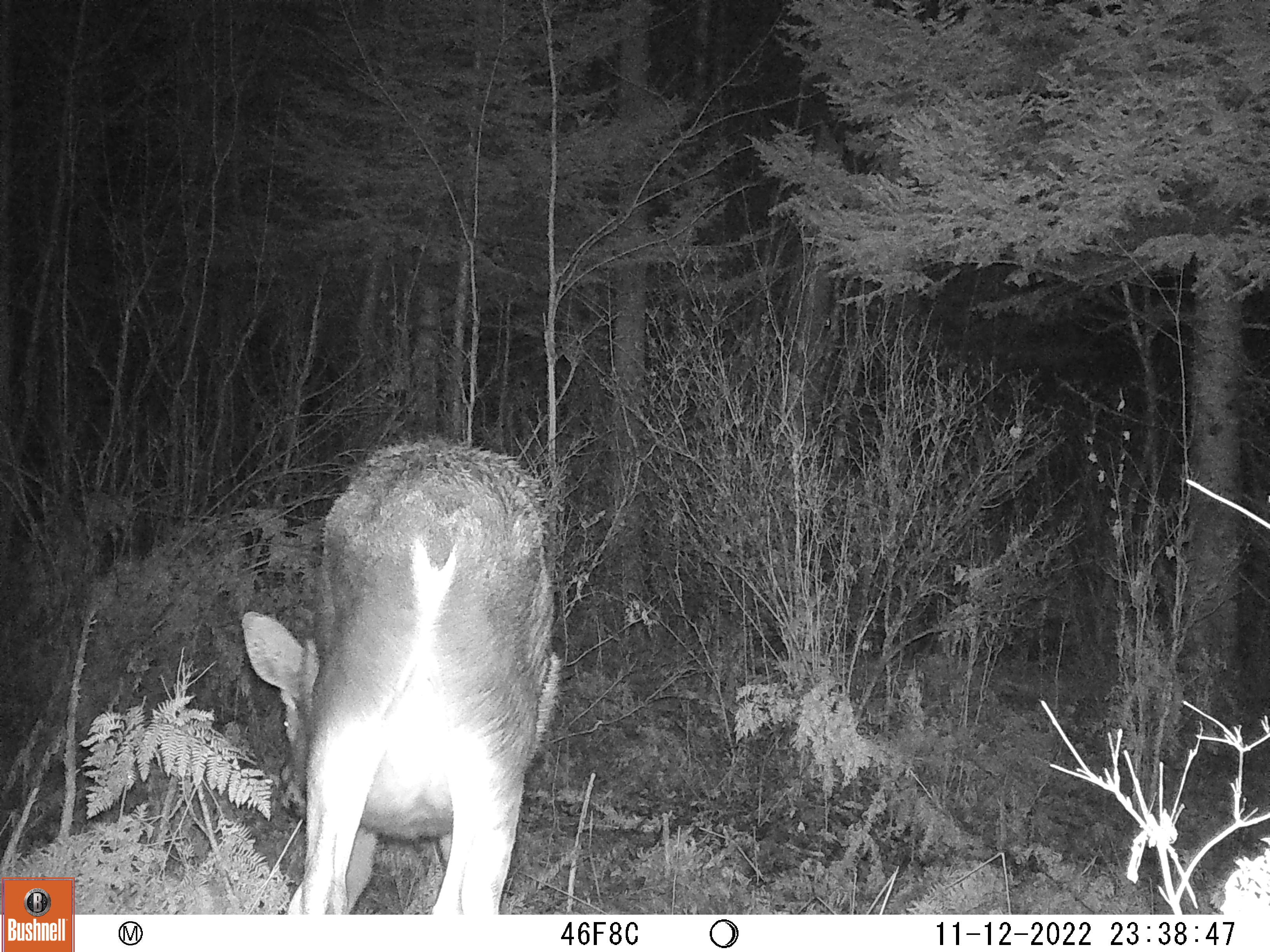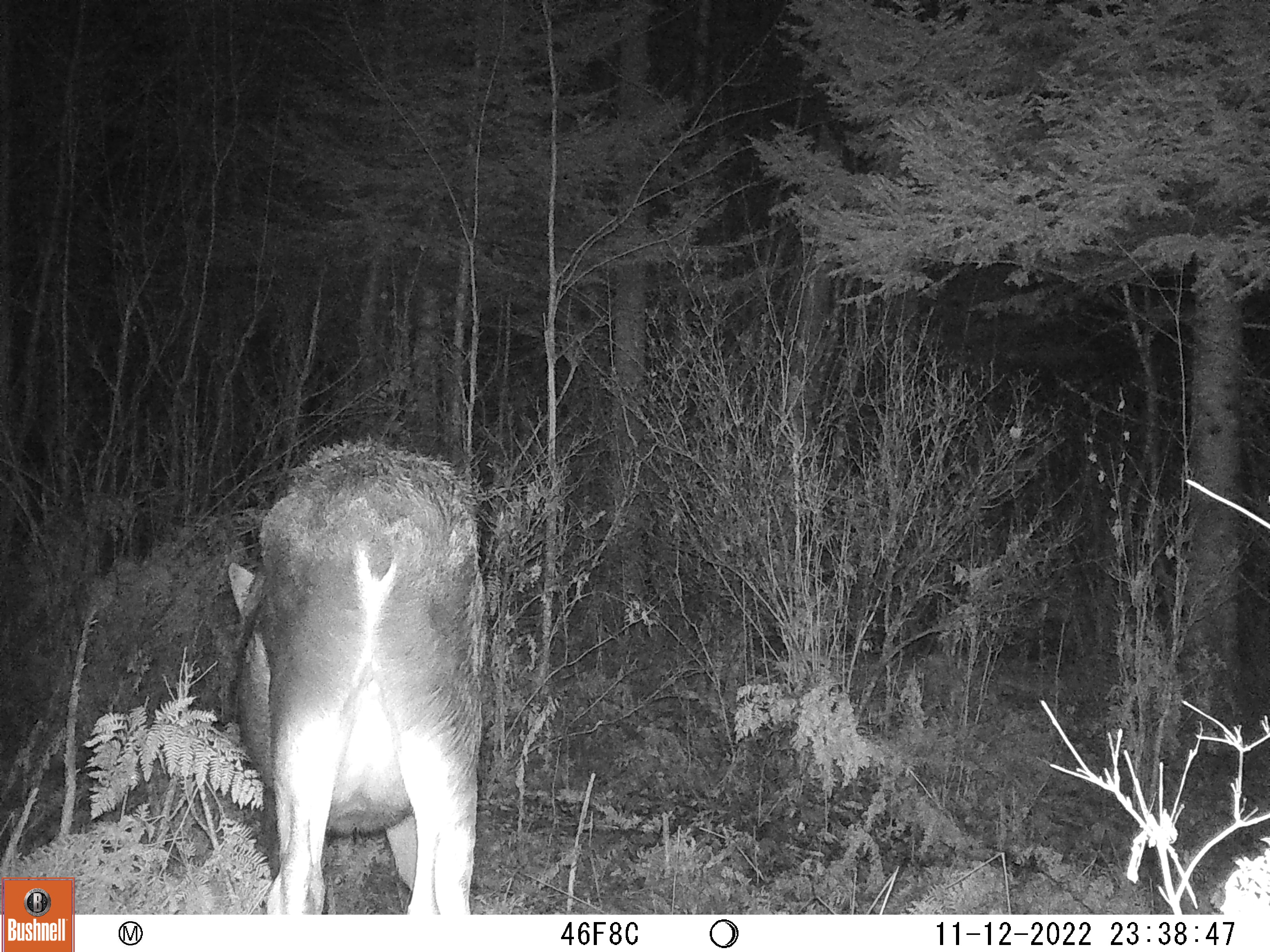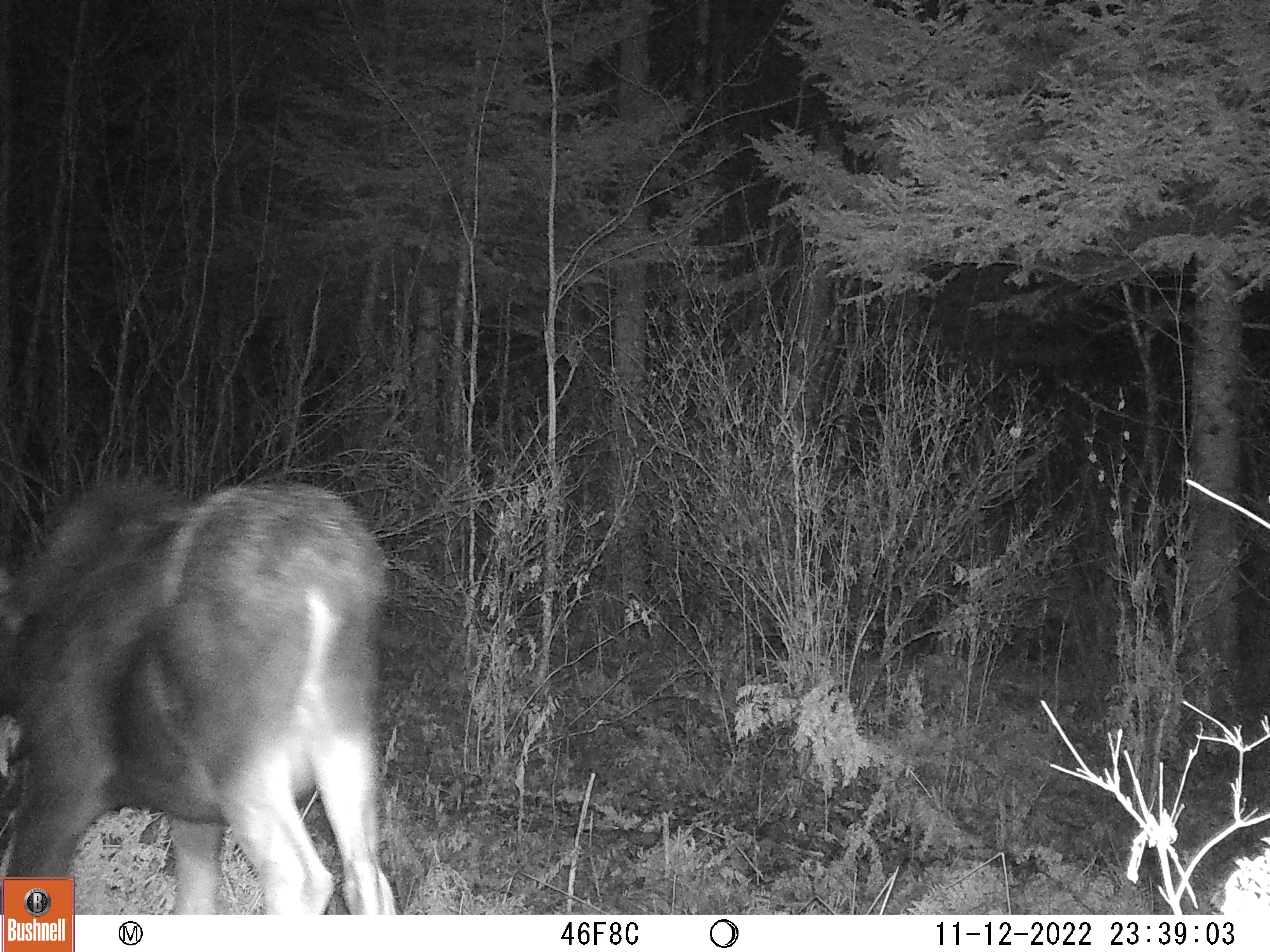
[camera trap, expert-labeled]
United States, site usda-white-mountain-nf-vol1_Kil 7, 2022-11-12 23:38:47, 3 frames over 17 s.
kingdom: Animalia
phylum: Chordata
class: Mammalia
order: Artiodactyla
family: Cervidae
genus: Alces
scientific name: Alces alces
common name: moose